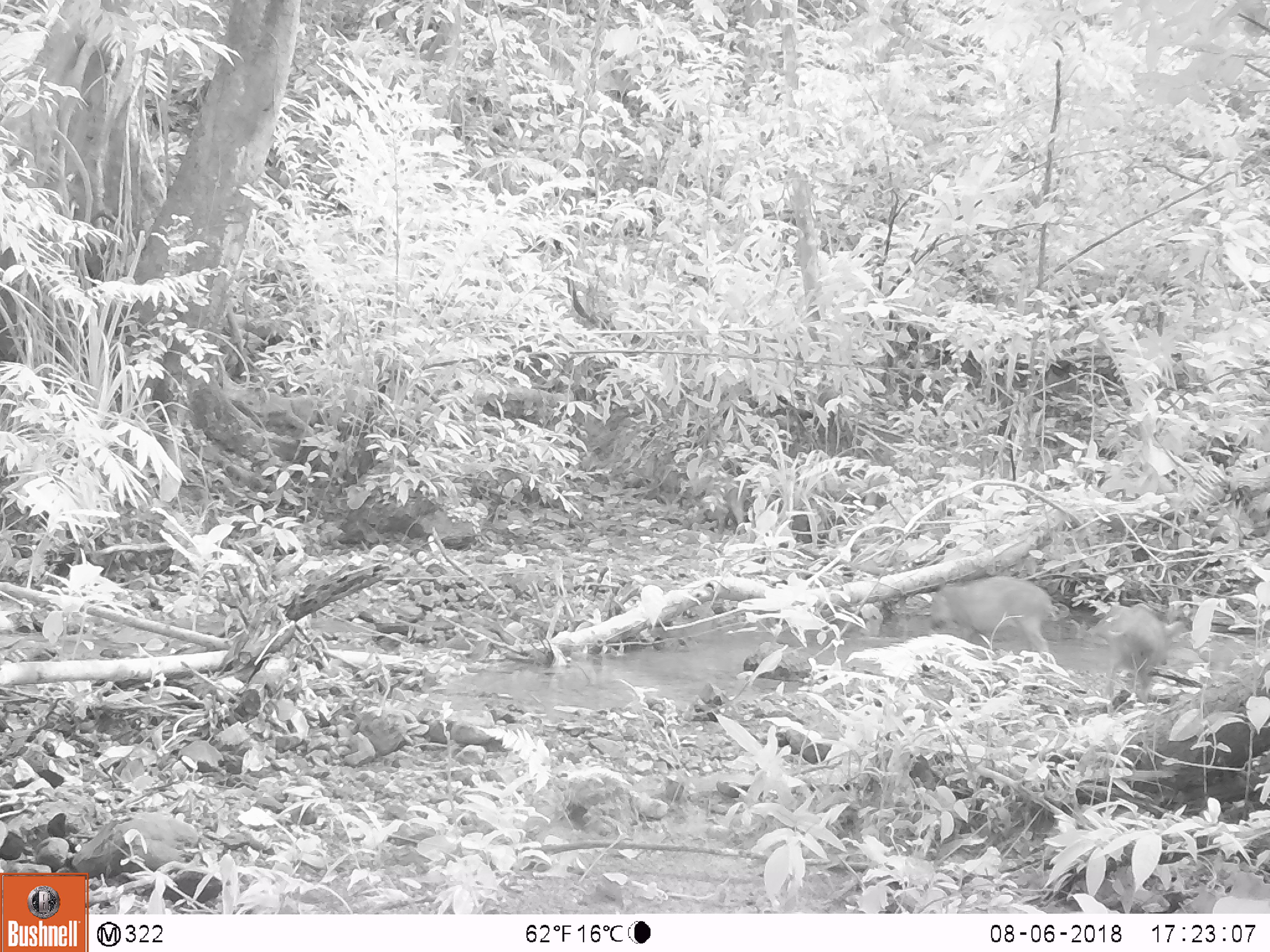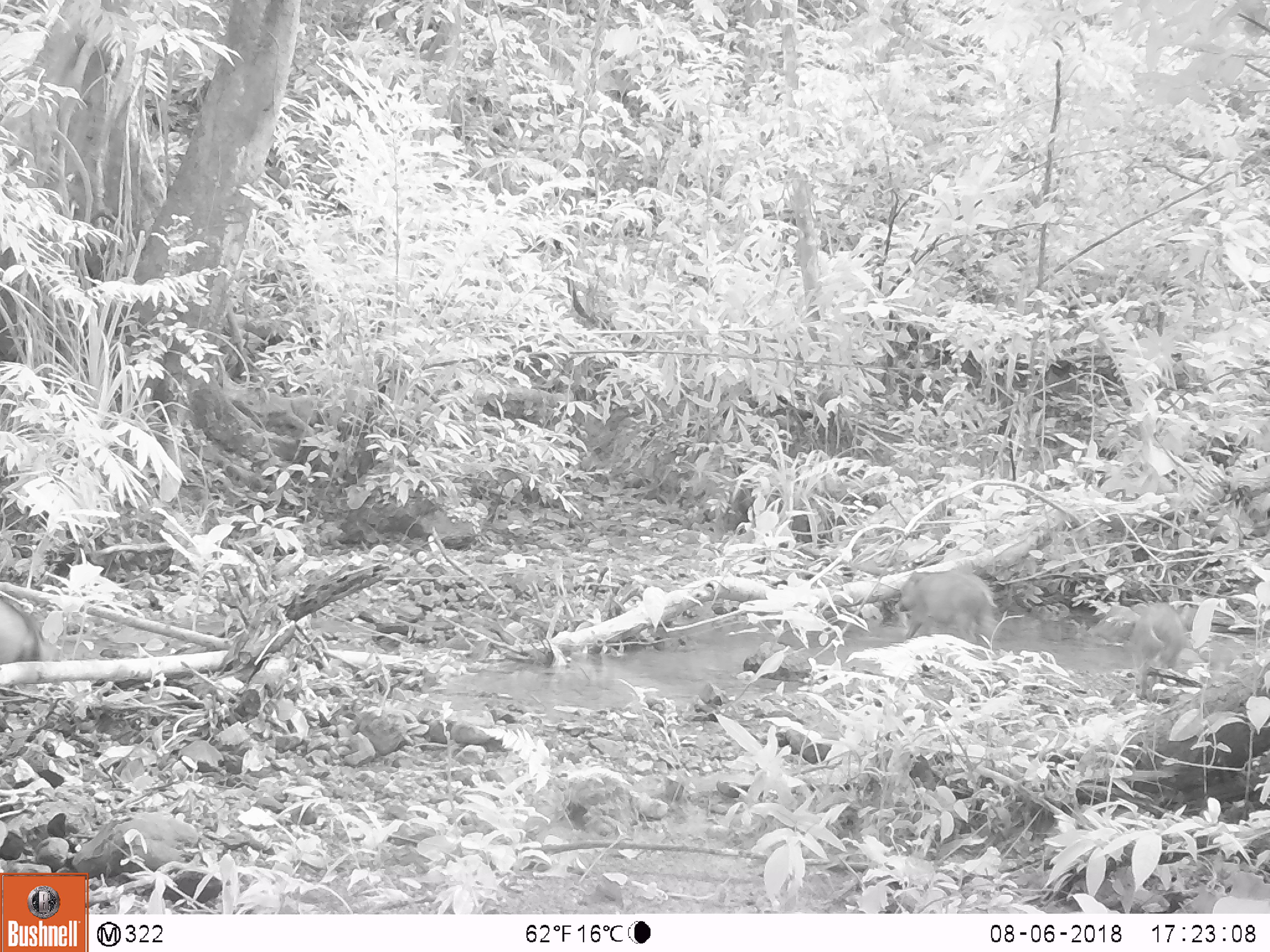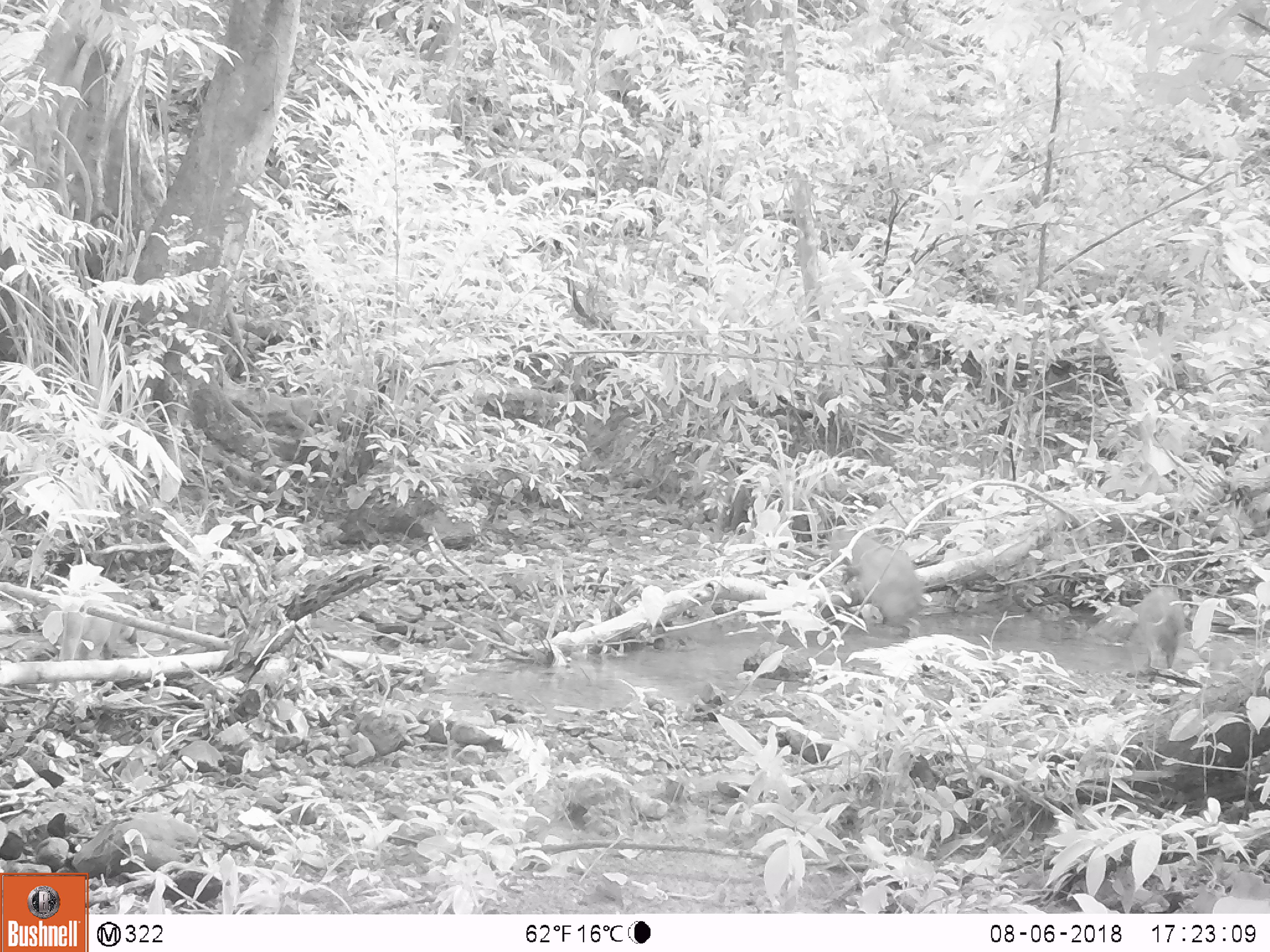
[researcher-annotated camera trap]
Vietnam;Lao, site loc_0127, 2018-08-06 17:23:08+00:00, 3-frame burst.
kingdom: Animalia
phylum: Chordata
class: Mammalia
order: Artiodactyla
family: Suidae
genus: Sus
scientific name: Sus scrofa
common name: eurasian wild pig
Eurasian wild pig (Sus scrofa). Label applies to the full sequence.